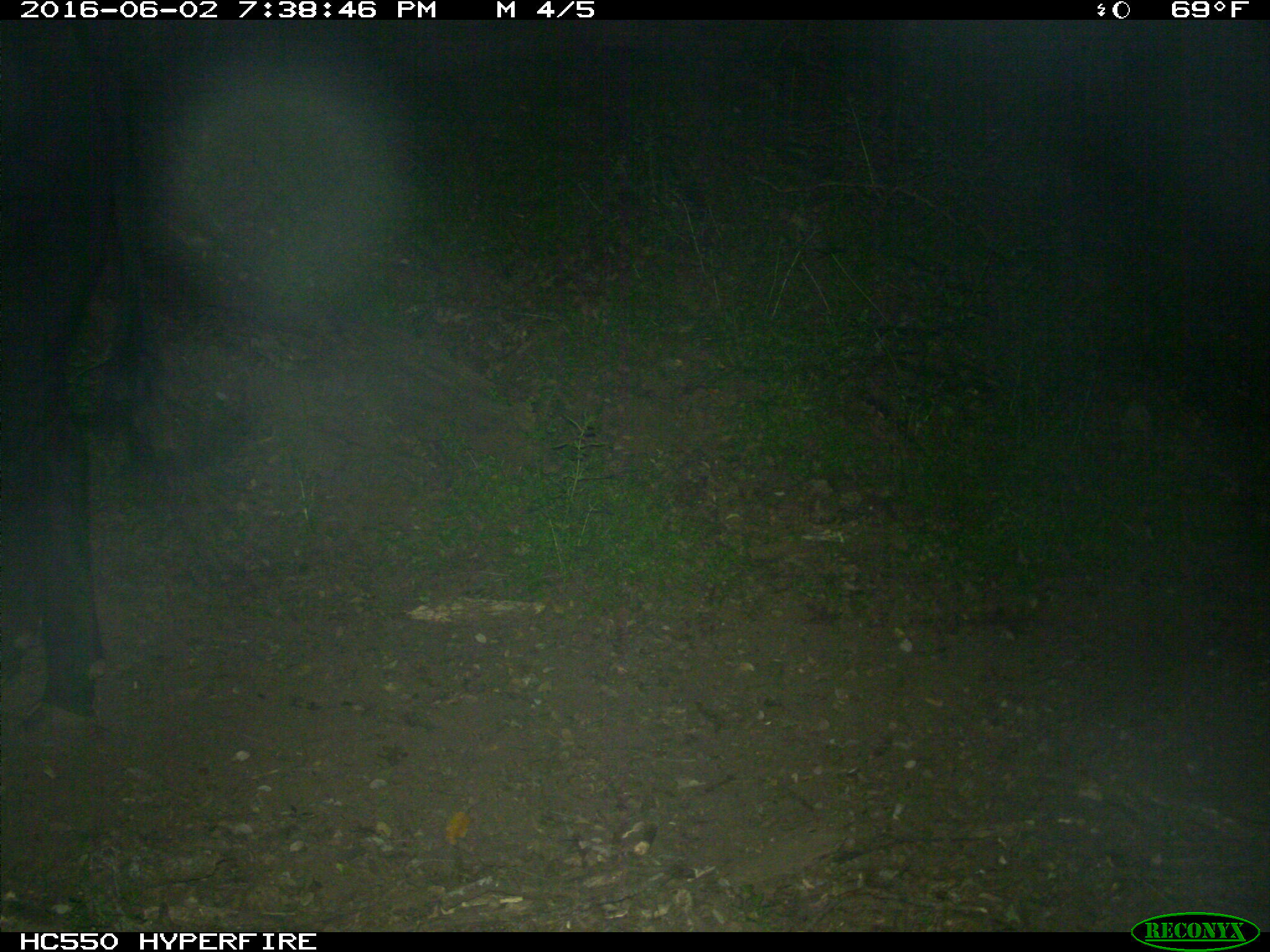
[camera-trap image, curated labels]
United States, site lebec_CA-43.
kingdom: Animalia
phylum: Chordata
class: Mammalia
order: Artiodactyla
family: Bovidae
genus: Bos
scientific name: Bos taurus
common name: domestic cow